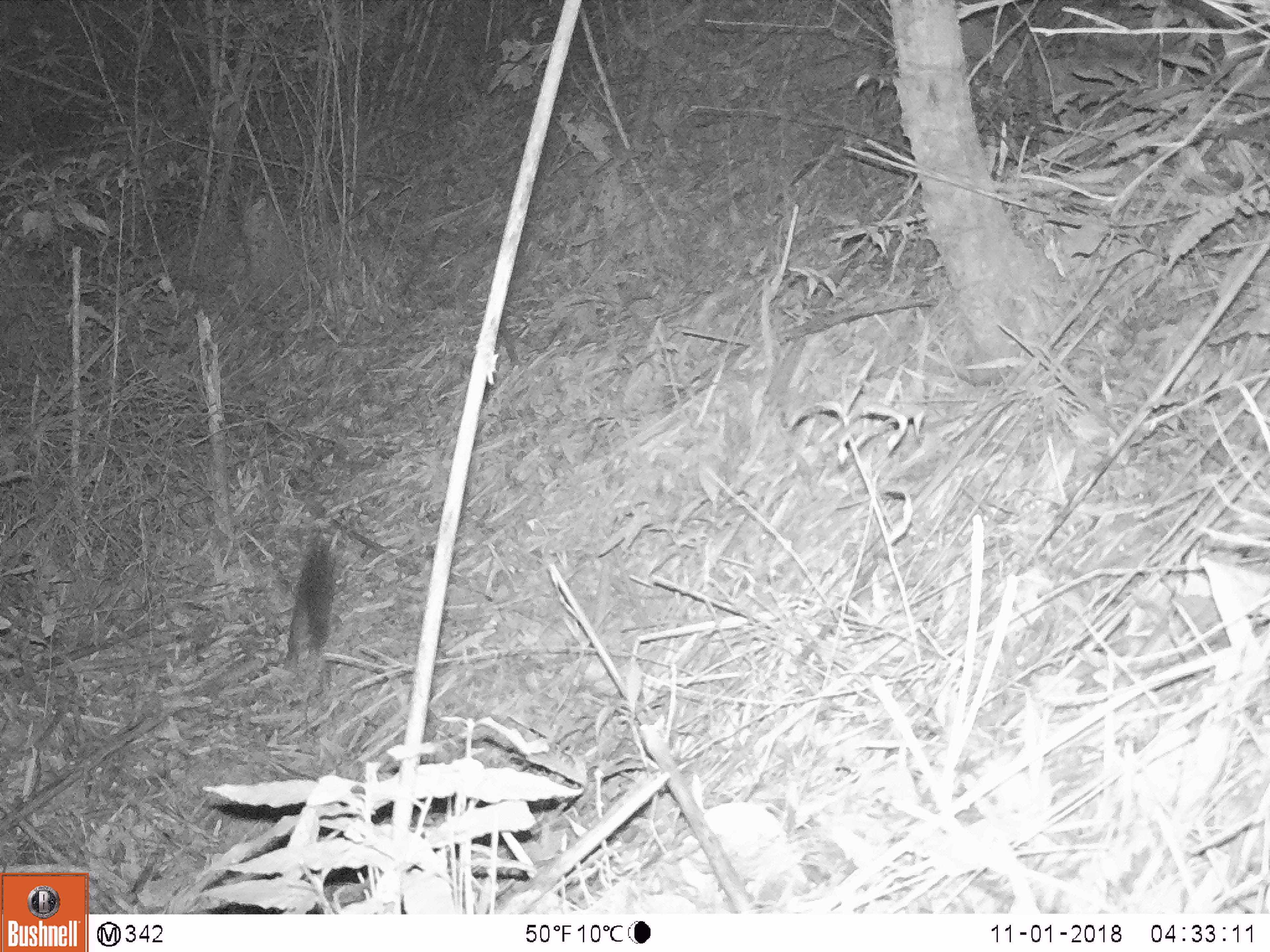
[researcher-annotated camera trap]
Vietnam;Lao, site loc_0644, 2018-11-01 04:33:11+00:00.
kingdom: Animalia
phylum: Chordata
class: Mammalia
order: Carnivora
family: Mustelidae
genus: Melogale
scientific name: Melogale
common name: ferret badger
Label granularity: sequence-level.